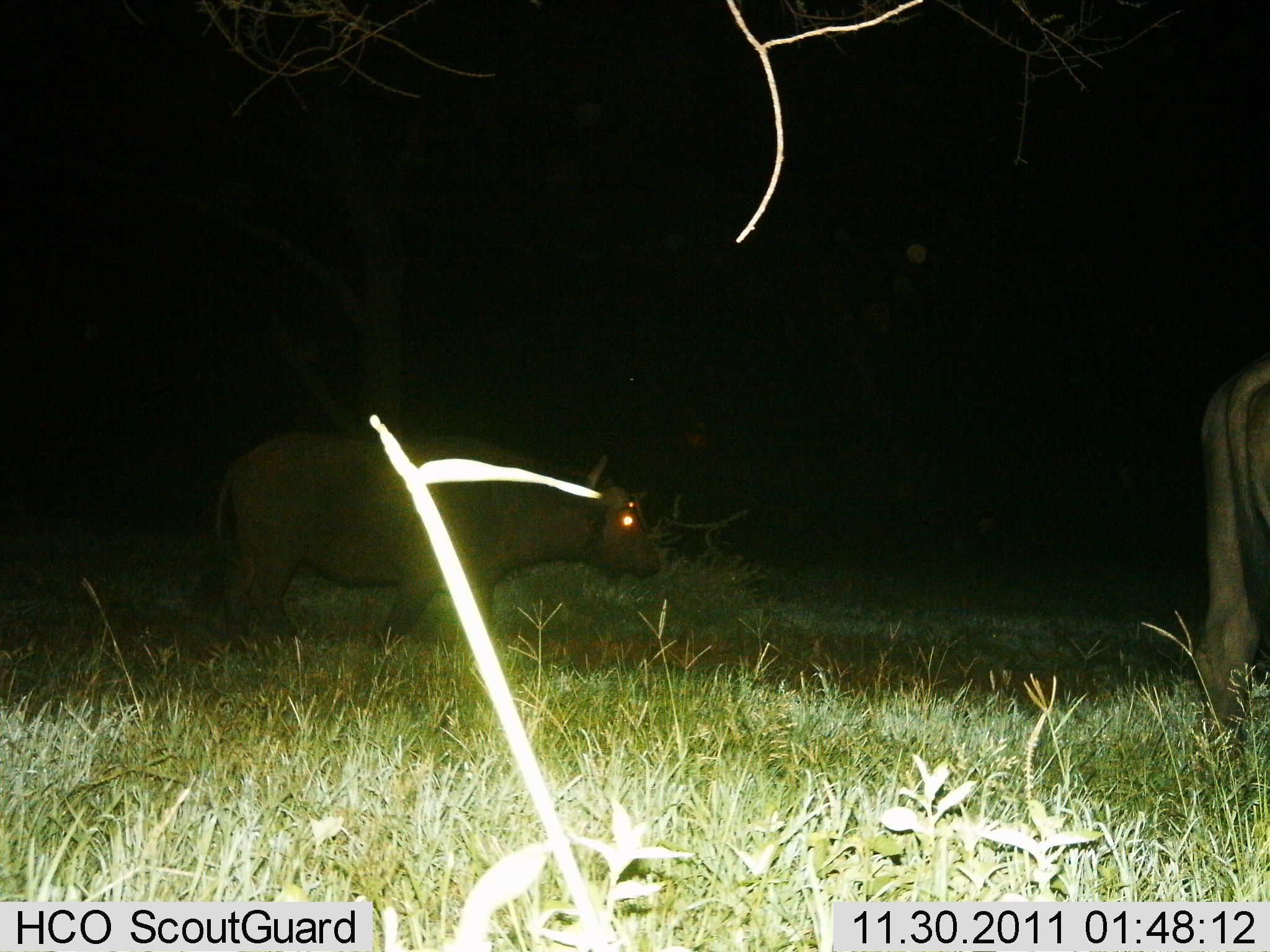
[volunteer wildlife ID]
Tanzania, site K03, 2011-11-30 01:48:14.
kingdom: Animalia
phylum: Chordata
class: Mammalia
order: Artiodactyla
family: Bovidae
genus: Syncerus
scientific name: Syncerus caffer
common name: cape buffalo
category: buffalo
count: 2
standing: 64%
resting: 0%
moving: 45%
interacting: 0%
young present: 0%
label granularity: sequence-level